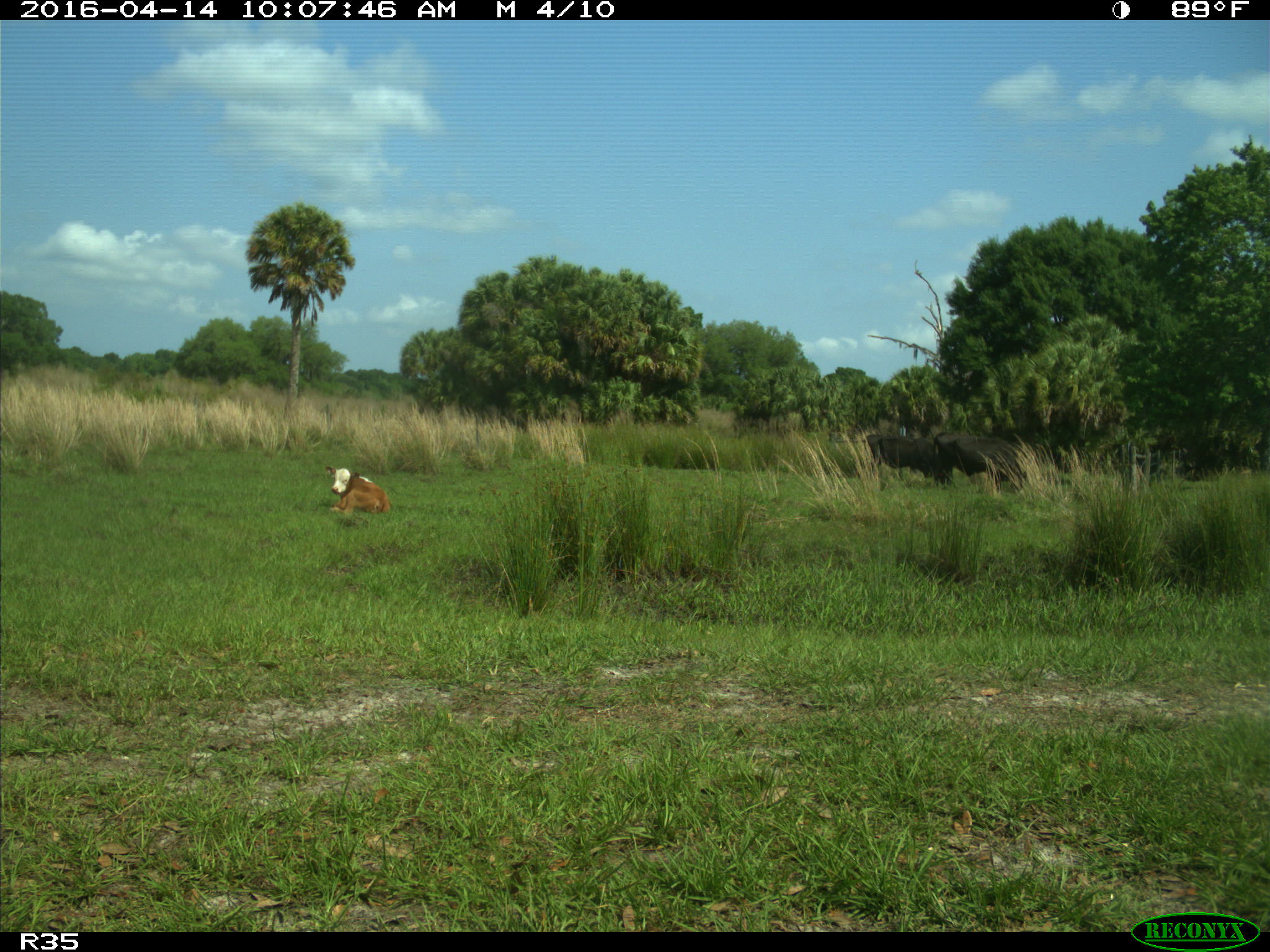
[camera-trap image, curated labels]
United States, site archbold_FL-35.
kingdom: Animalia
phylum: Chordata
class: Mammalia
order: Artiodactyla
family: Bovidae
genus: Bos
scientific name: Bos taurus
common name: domestic cow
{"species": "Bos taurus (domestic cow)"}